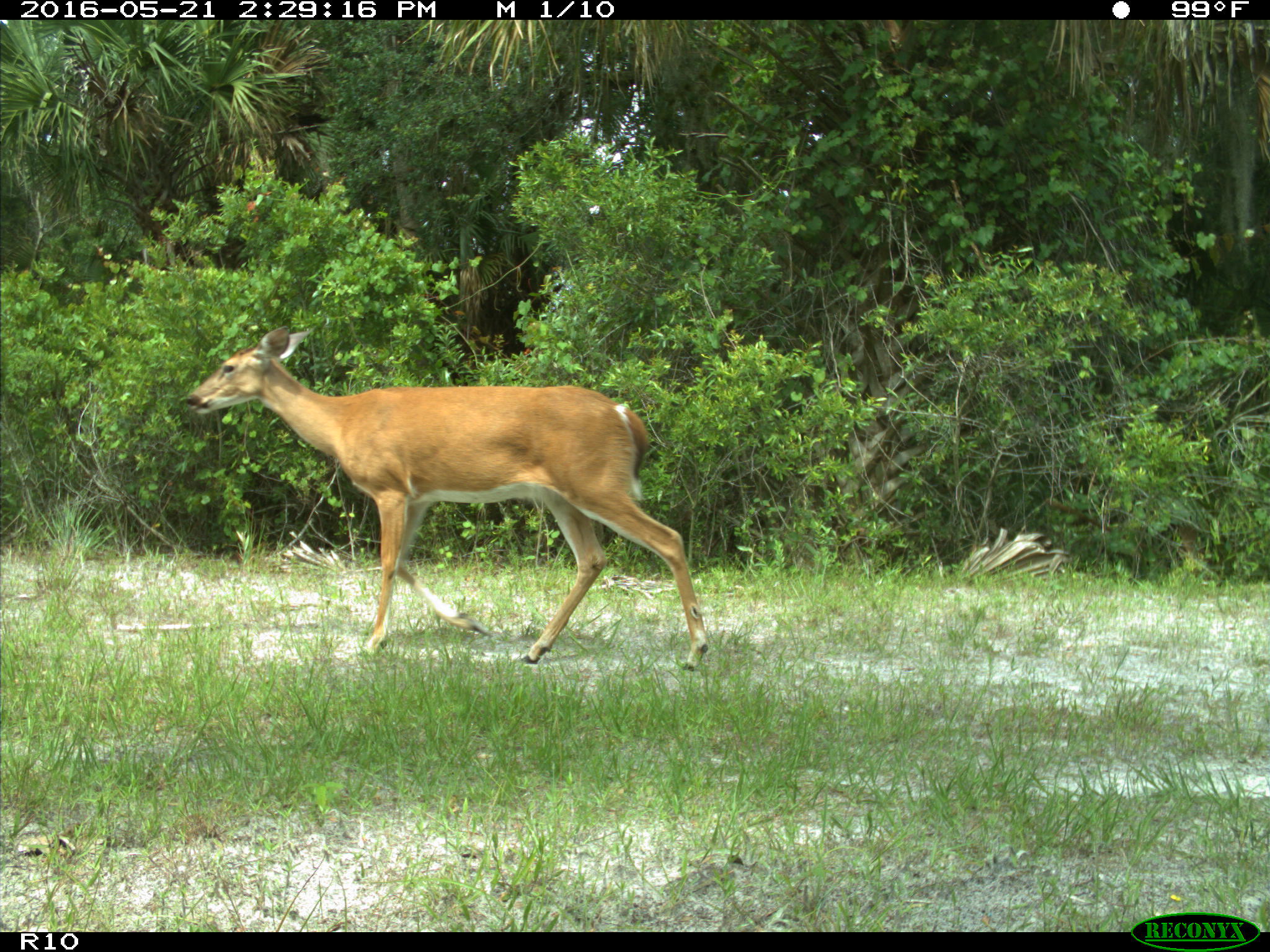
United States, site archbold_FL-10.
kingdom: Animalia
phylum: Chordata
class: Mammalia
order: Artiodactyla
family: Cervidae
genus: Odocoileus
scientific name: Odocoileus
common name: deer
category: unidentified deer